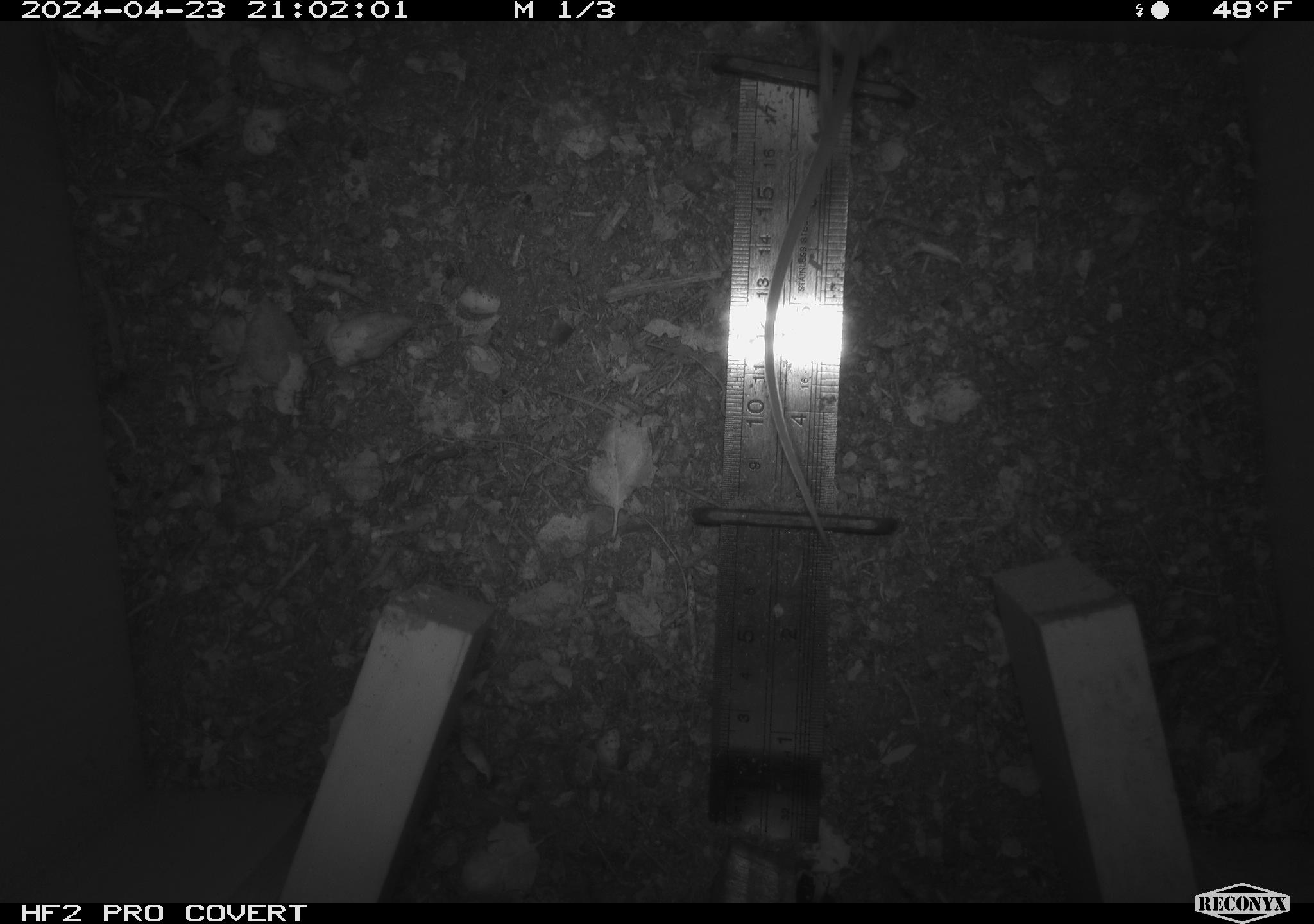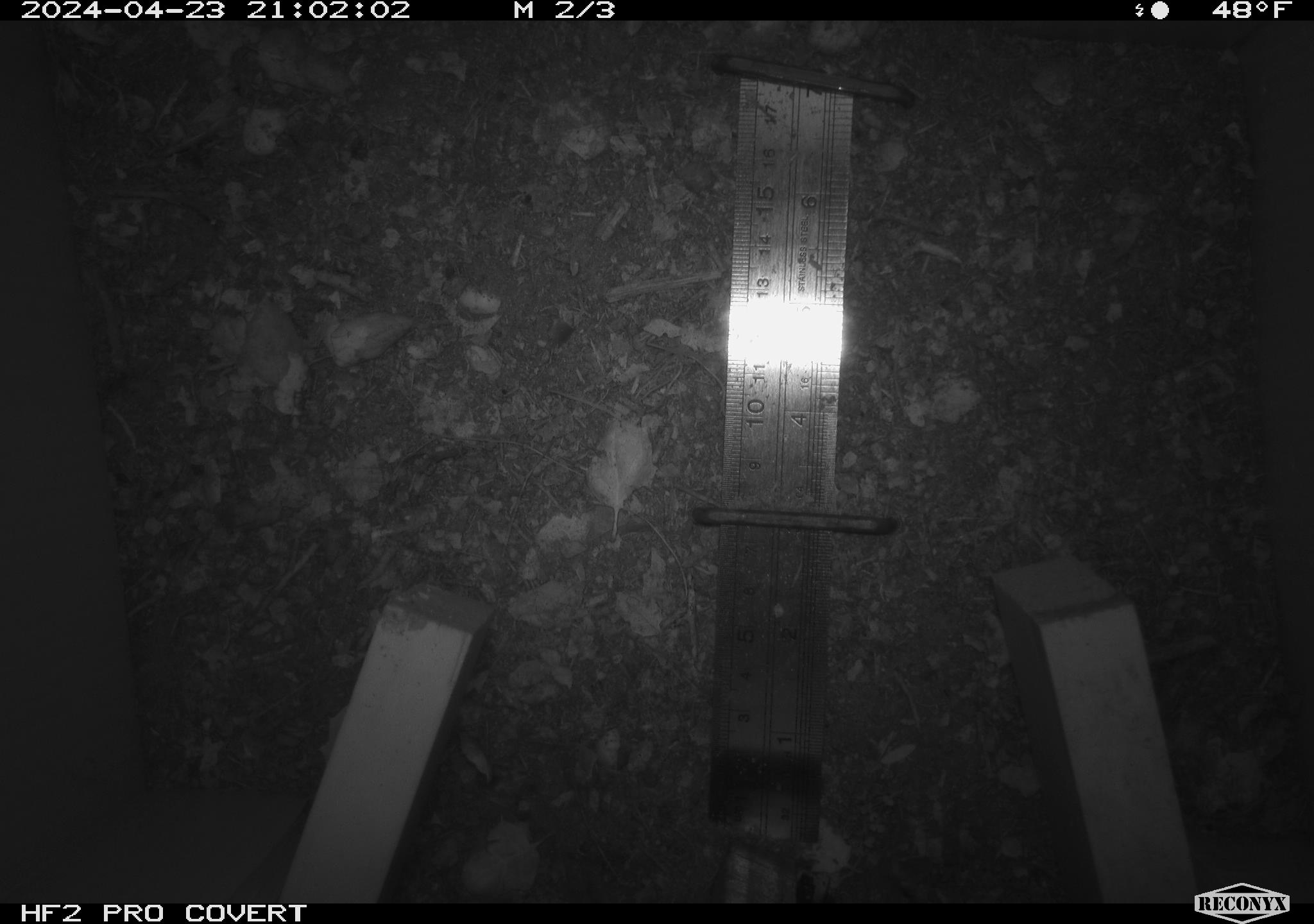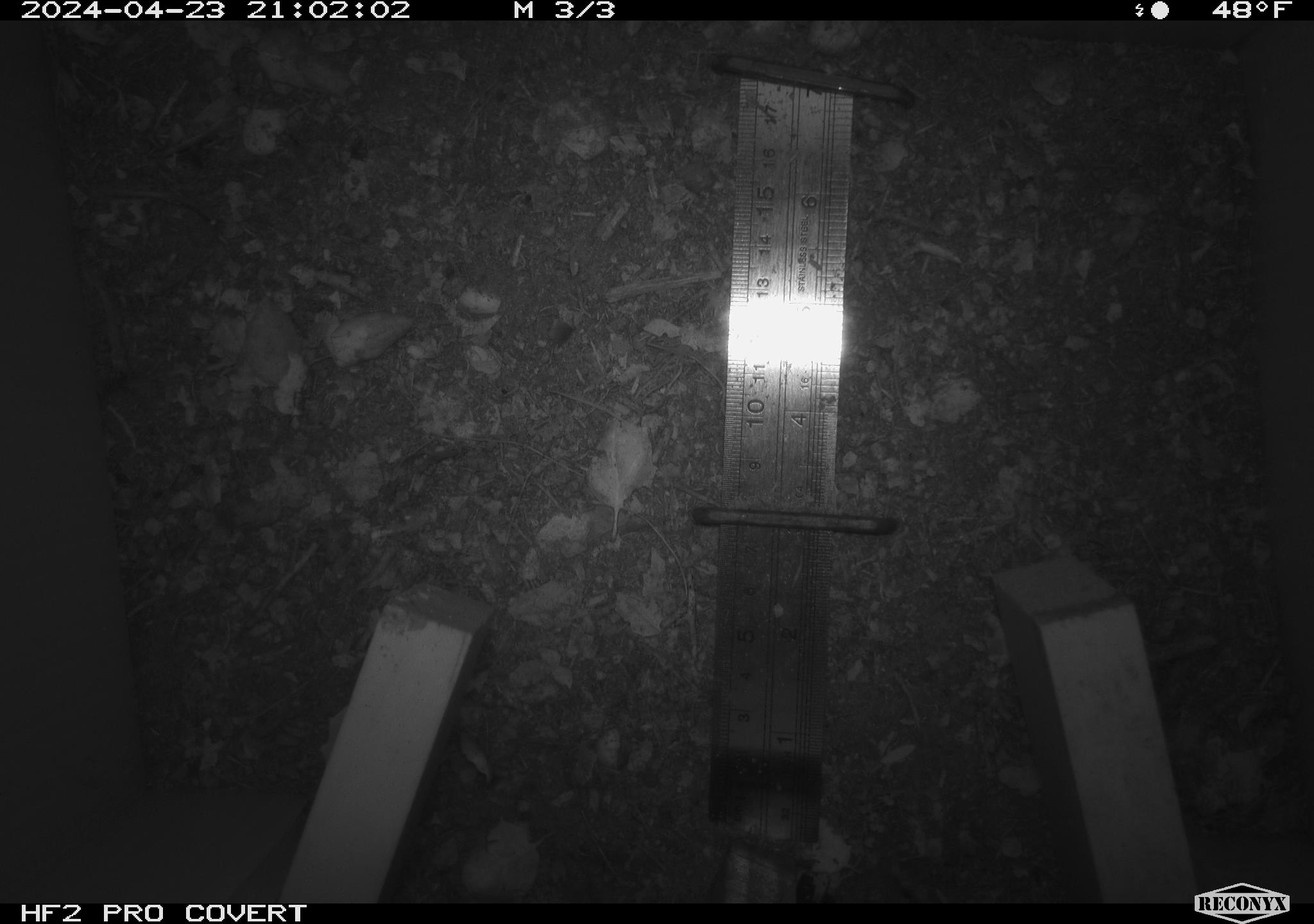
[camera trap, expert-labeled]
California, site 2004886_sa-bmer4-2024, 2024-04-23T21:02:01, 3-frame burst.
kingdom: Animalia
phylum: Chordata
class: Mammalia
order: Rodentia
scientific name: Rodentia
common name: mouse species